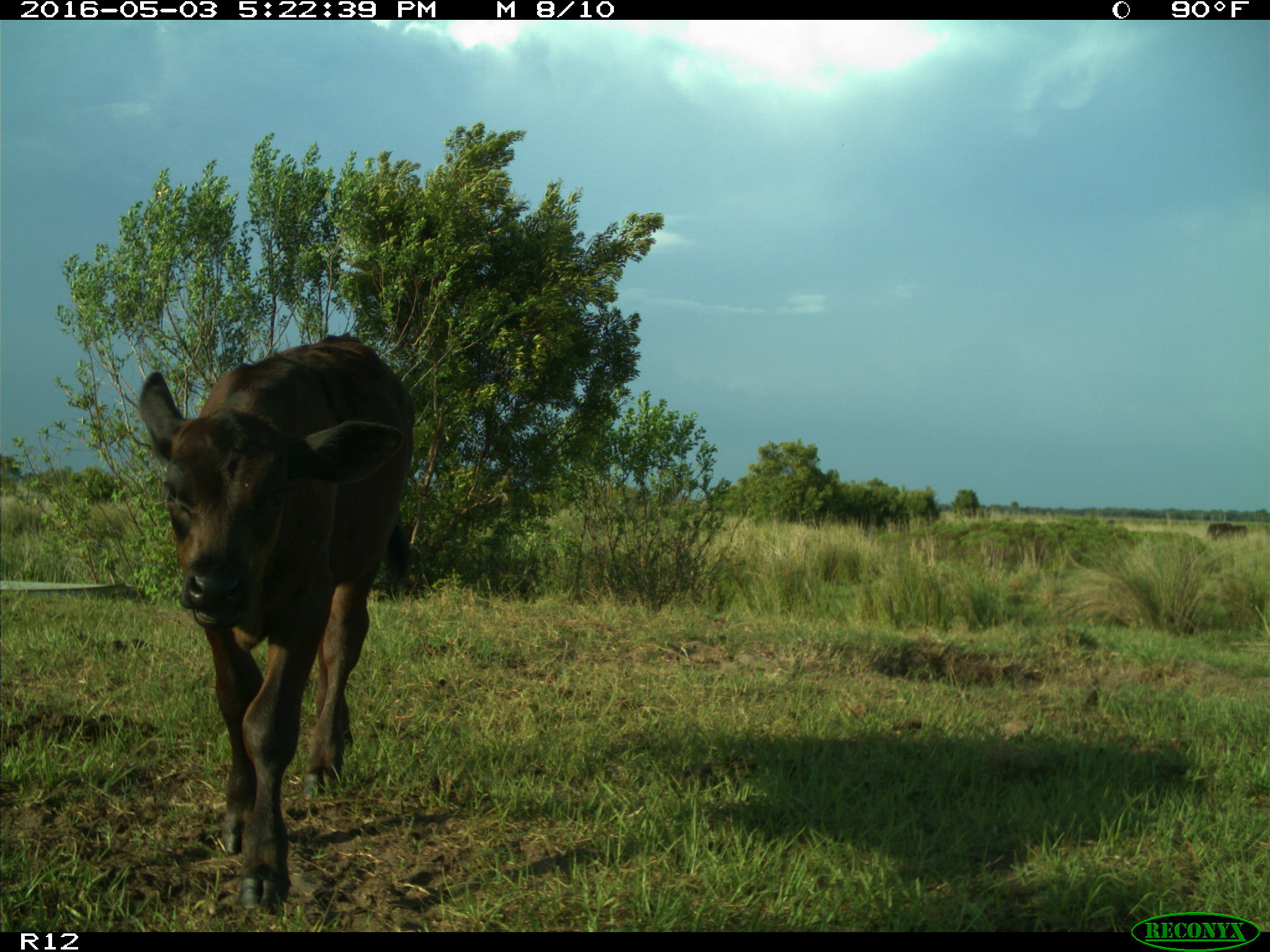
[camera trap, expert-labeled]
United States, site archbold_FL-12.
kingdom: Animalia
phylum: Chordata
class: Mammalia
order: Artiodactyla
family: Bovidae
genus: Bos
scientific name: Bos taurus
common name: domestic cow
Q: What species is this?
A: Bos taurus (domestic cow).